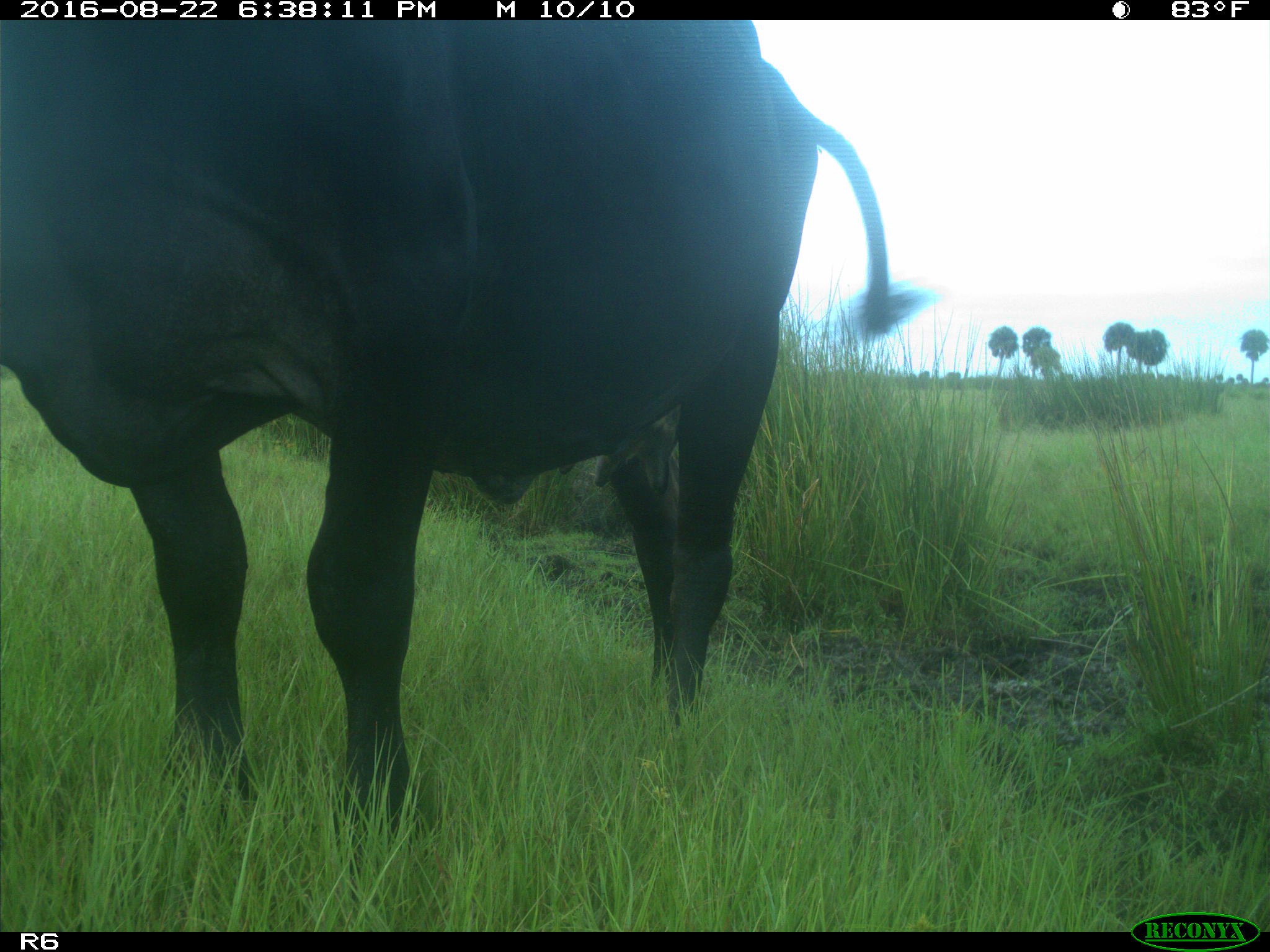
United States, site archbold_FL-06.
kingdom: Animalia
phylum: Chordata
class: Mammalia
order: Artiodactyla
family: Bovidae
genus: Bos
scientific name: Bos taurus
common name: domestic cow